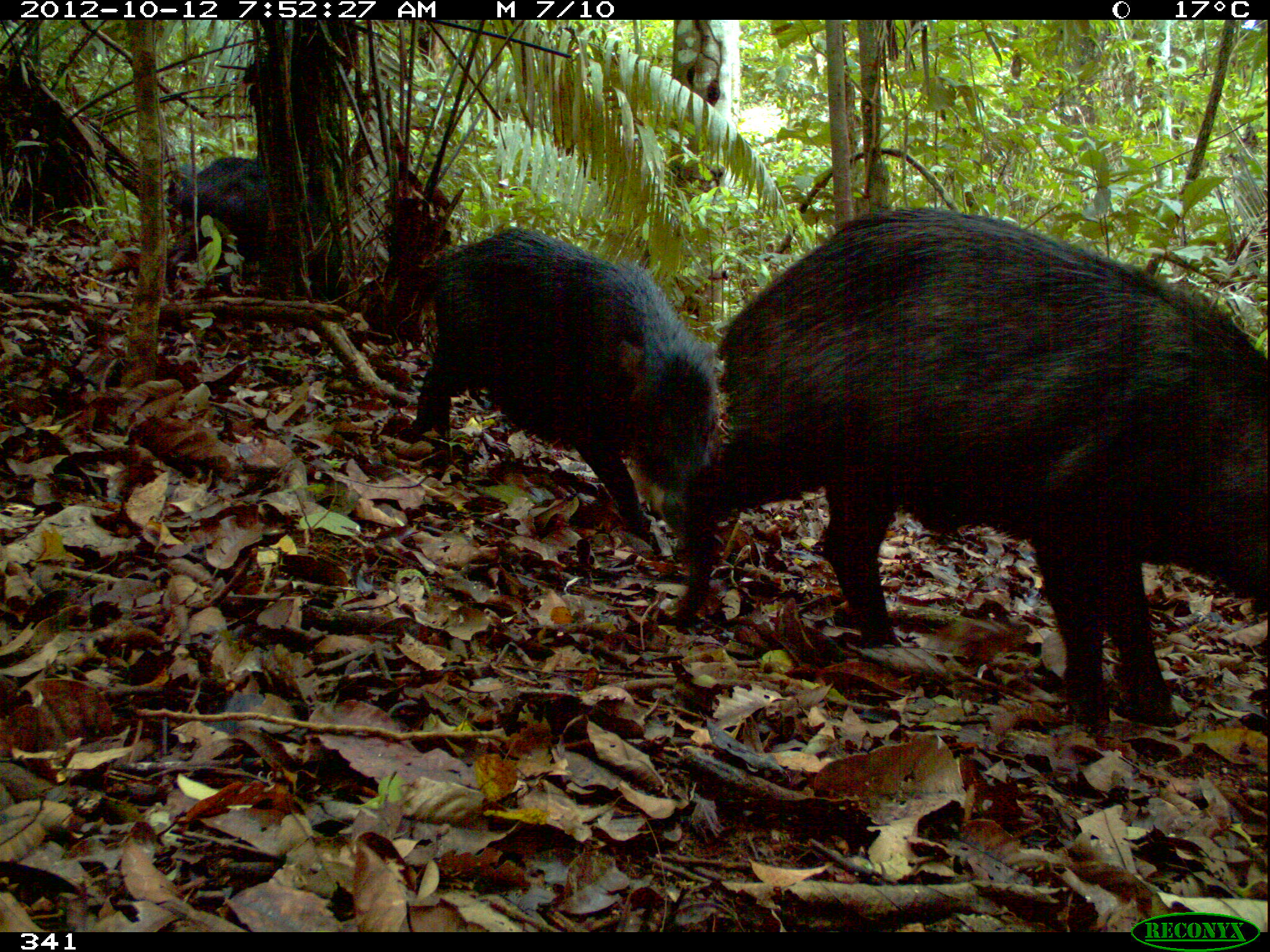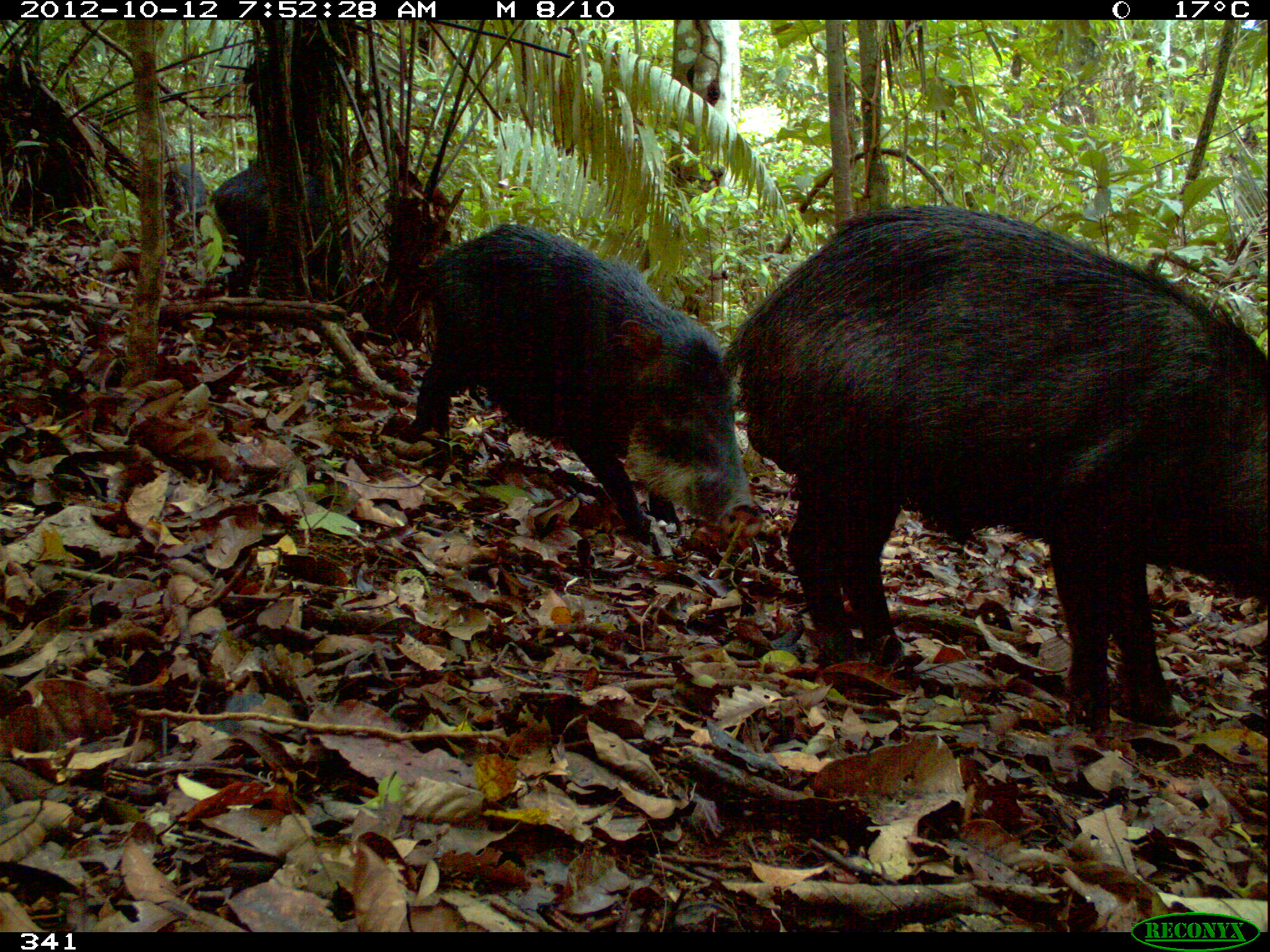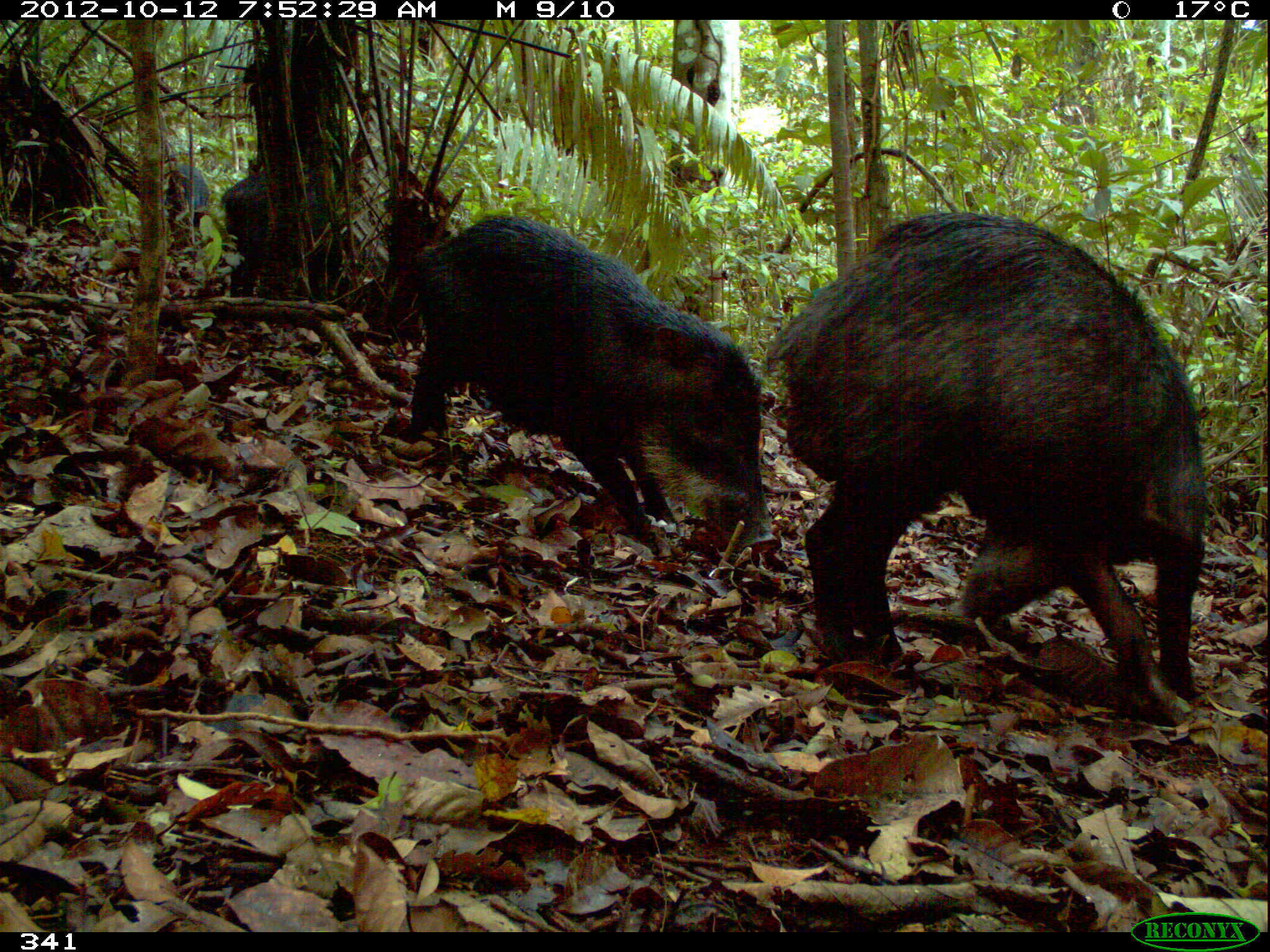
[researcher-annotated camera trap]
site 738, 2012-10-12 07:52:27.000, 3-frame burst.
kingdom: Animalia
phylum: Chordata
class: Mammalia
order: Artiodactyla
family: Tayassuidae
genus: Tayassu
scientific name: Tayassu pecari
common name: white-lipped peccary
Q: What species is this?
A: Tayassu pecari (white-lipped peccary).